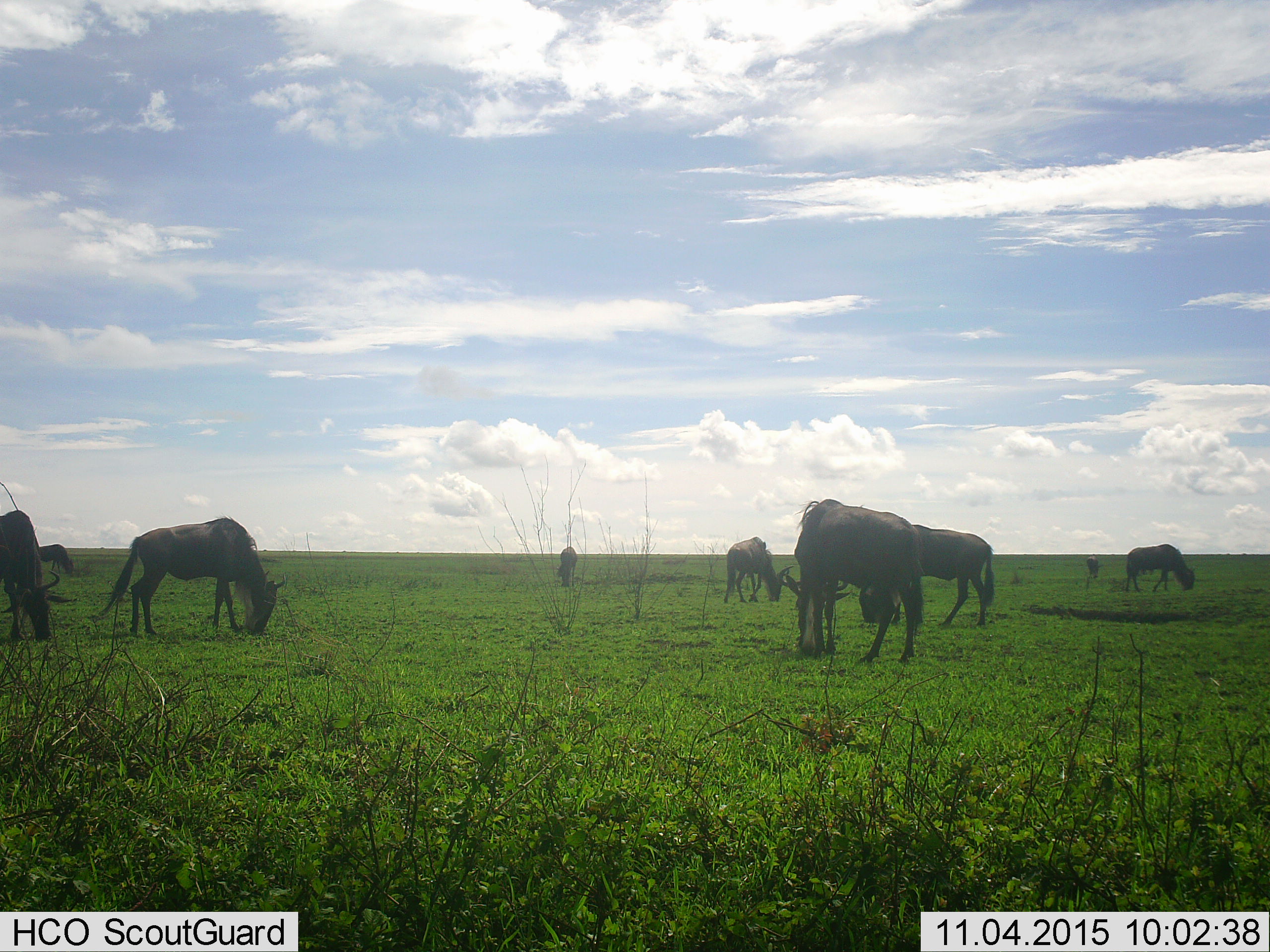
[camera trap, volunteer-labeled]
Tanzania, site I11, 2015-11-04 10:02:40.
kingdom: Animalia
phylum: Chordata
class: Mammalia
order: Artiodactyla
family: Bovidae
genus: Connochaetes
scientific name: Connochaetes taurinus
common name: blue wildebeest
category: wildebeest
Wildebeest (blue wildebeest) (Connochaetes taurinus), count 9. Behavior (volunteer vote fractions): standing 30%, resting 0%, moving 0%, interacting 0%. Young present (vote fraction): 0%. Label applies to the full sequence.